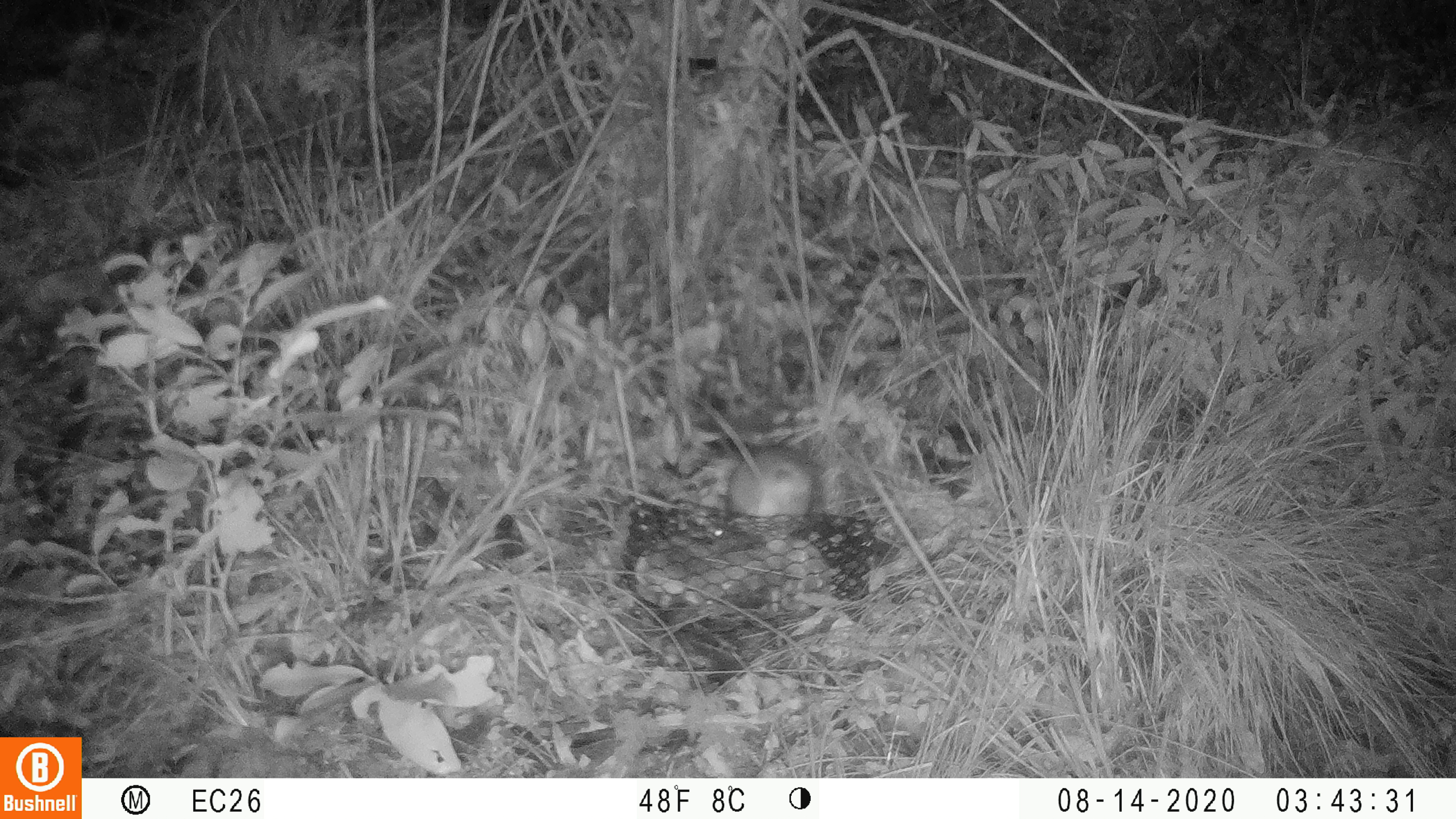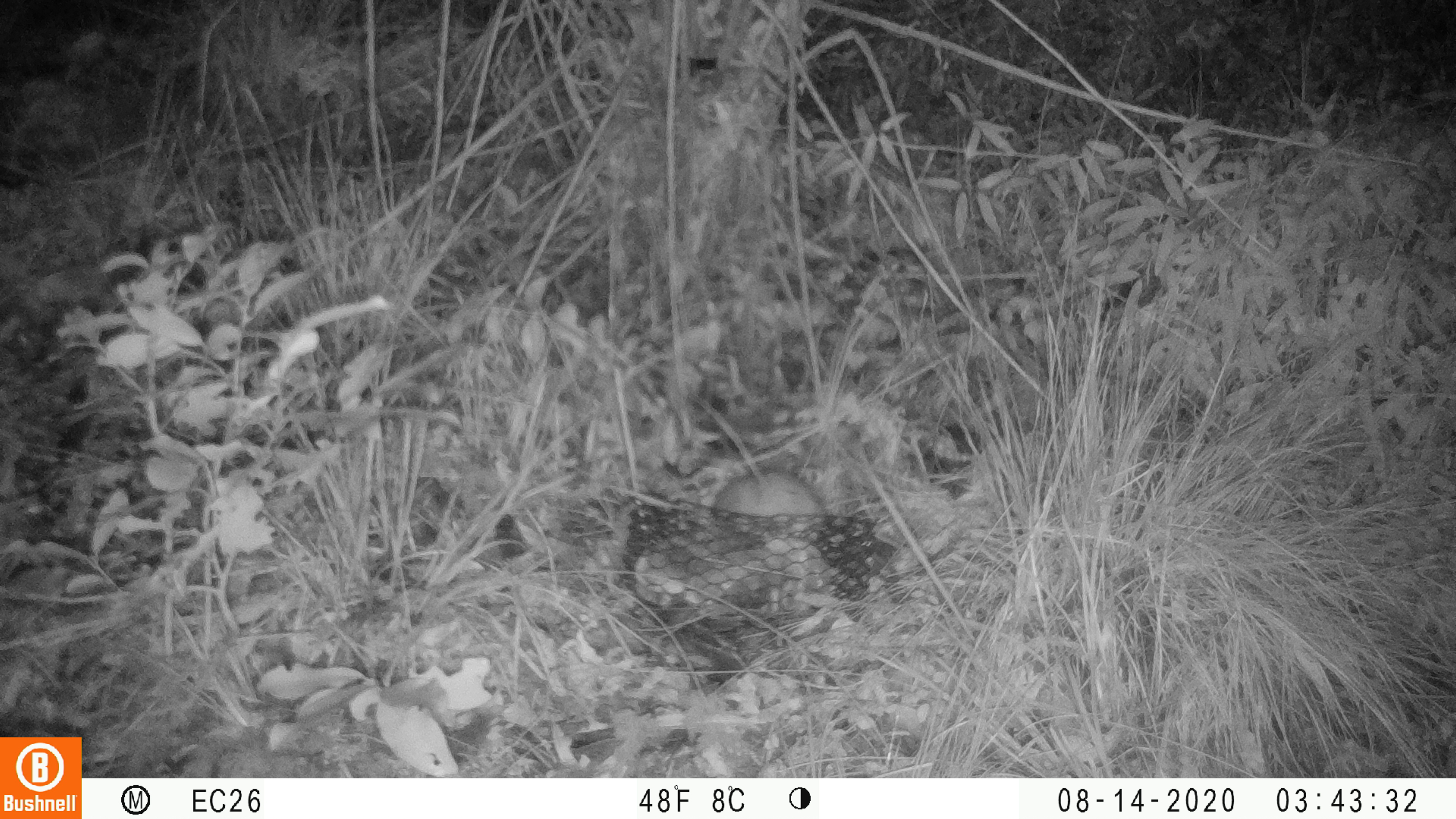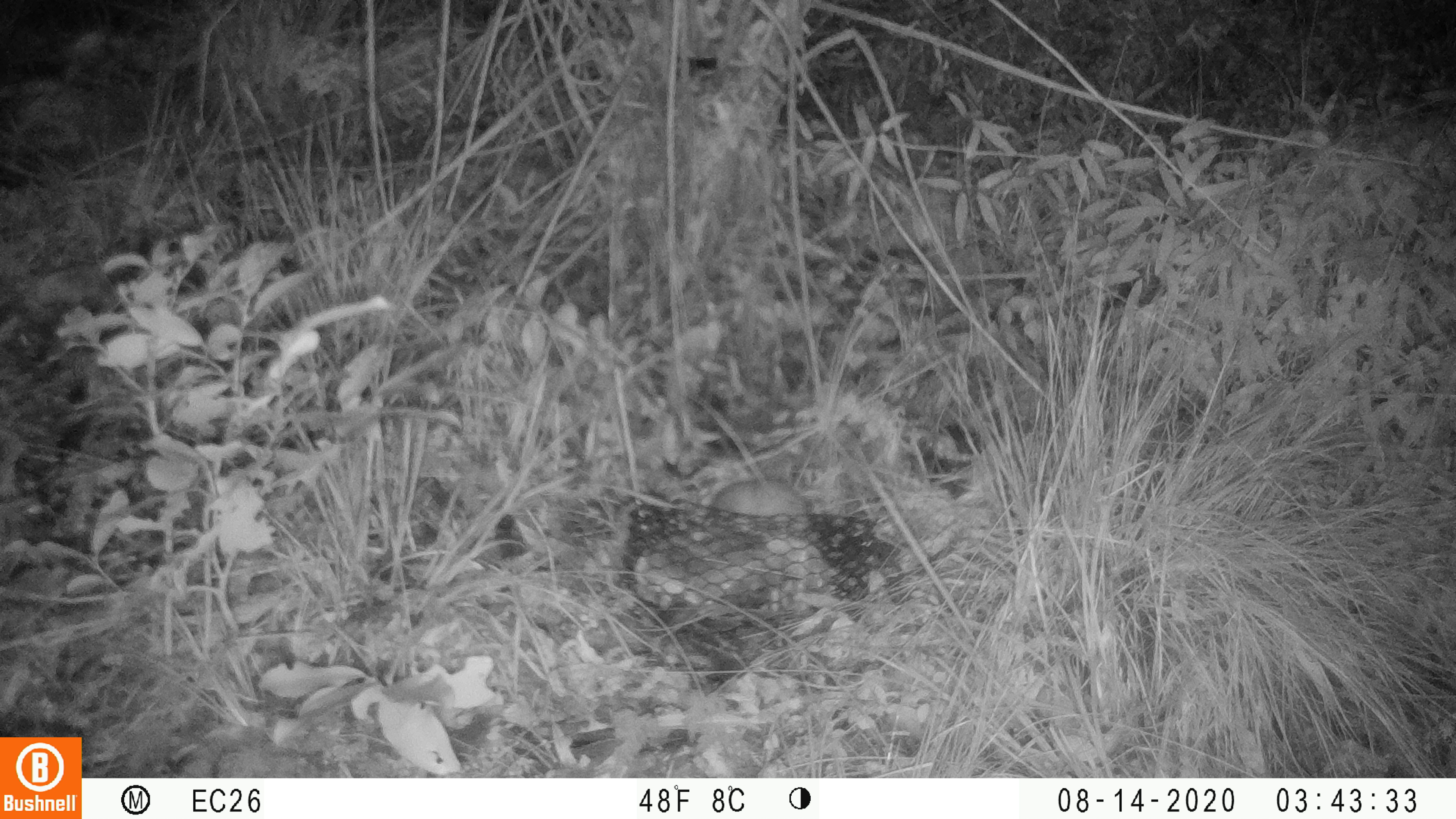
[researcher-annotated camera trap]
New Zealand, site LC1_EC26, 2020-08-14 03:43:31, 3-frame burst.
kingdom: Animalia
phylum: Chordata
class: Mammalia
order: Rodentia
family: Muridae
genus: Rattus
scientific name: Rattus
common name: rat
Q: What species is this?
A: Rat (Rattus).